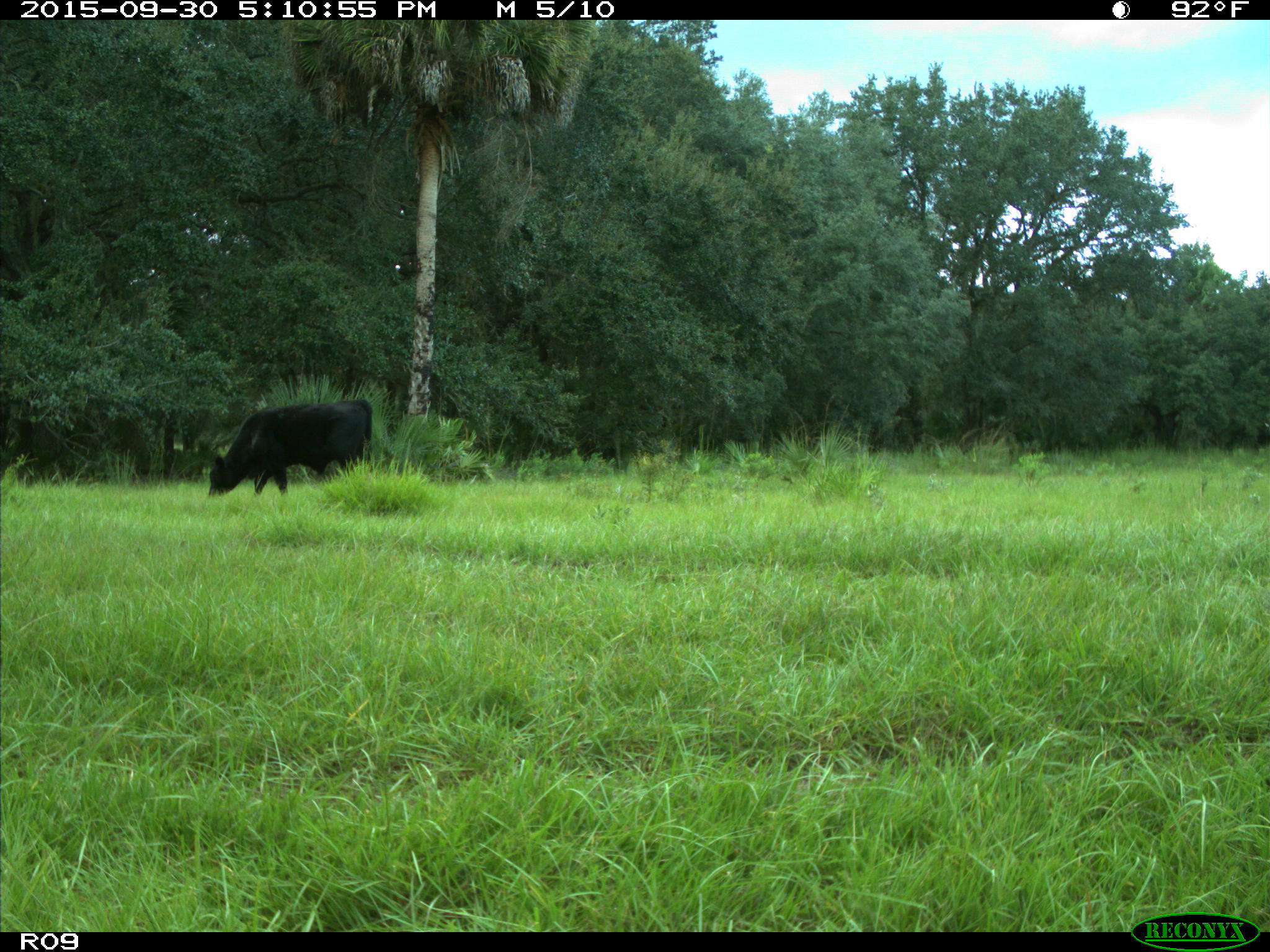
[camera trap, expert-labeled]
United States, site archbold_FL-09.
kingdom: Animalia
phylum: Chordata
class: Mammalia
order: Artiodactyla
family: Bovidae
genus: Bos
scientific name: Bos taurus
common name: domestic cow